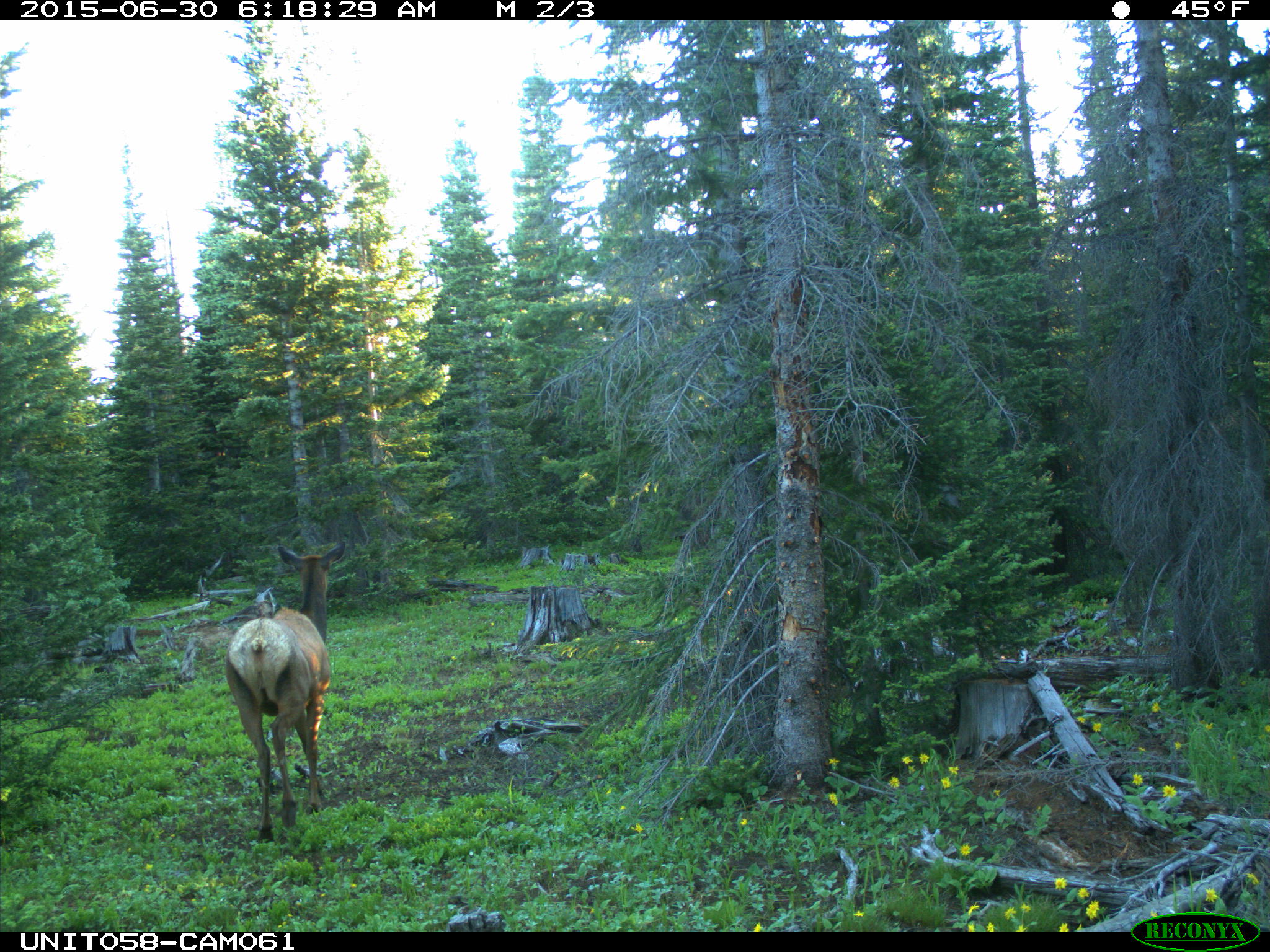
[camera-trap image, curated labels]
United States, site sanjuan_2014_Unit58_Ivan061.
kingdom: Animalia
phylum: Chordata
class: Mammalia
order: Artiodactyla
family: Cervidae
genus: Cervus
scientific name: Cervus elaphus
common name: red deer